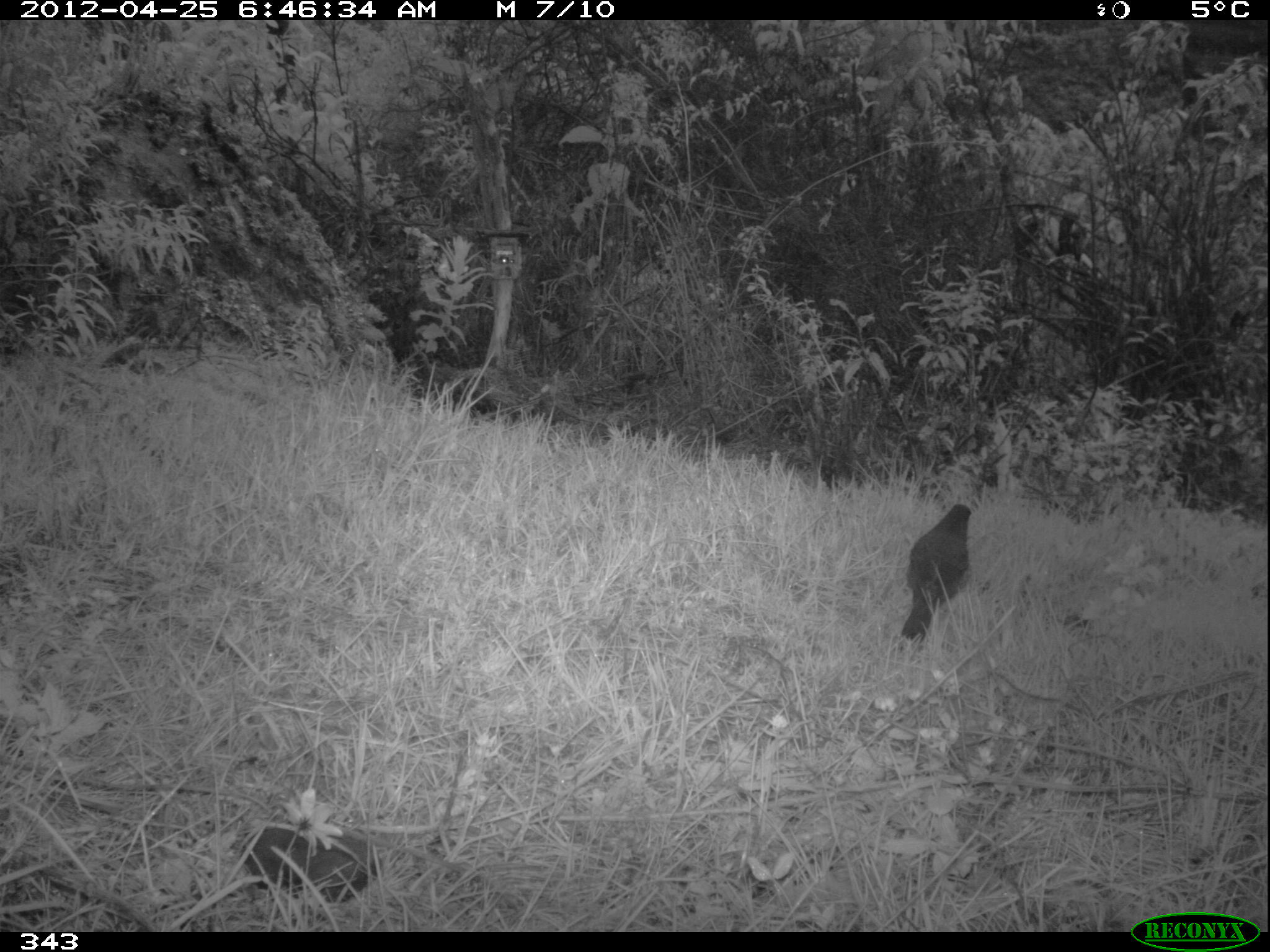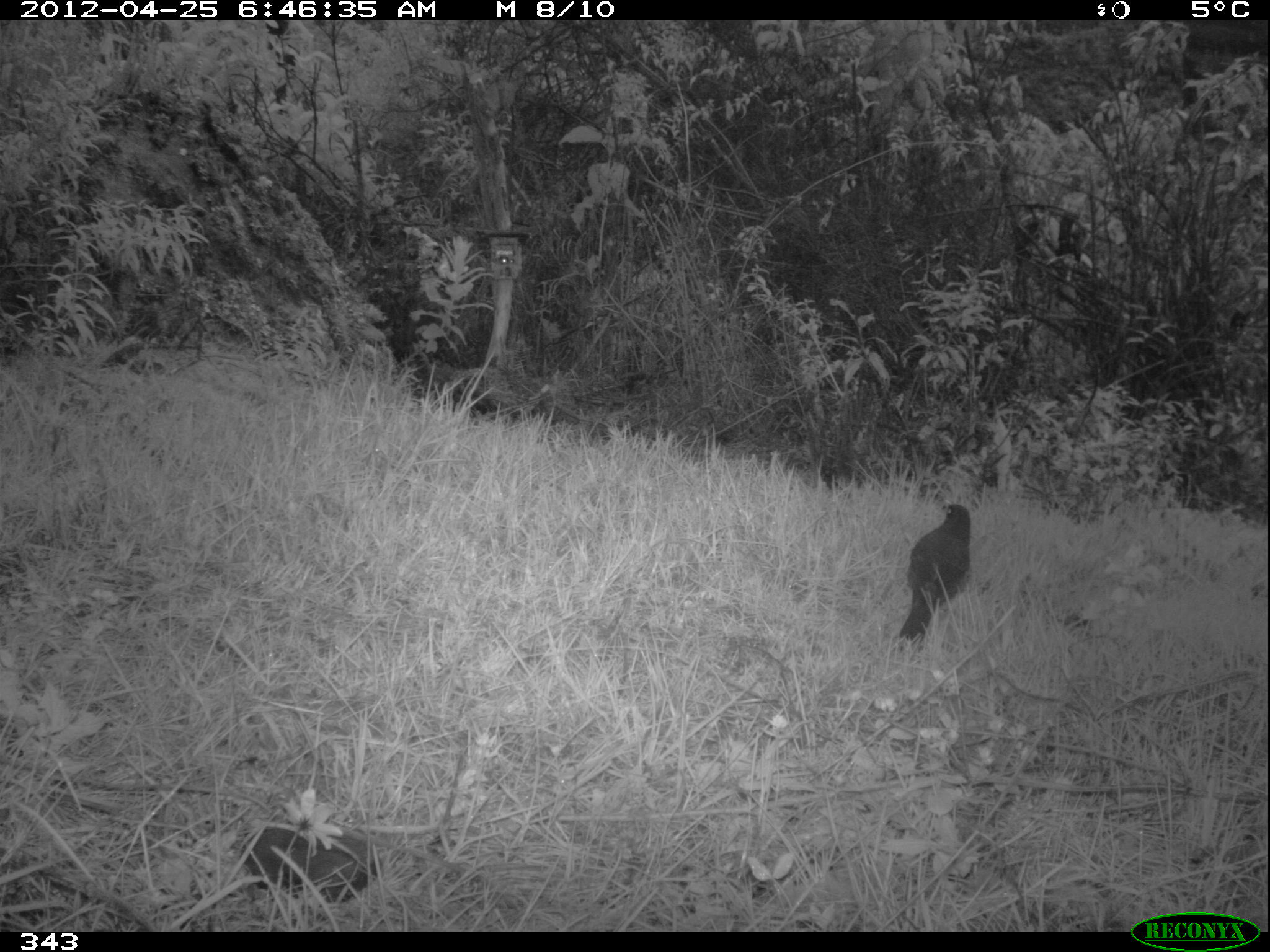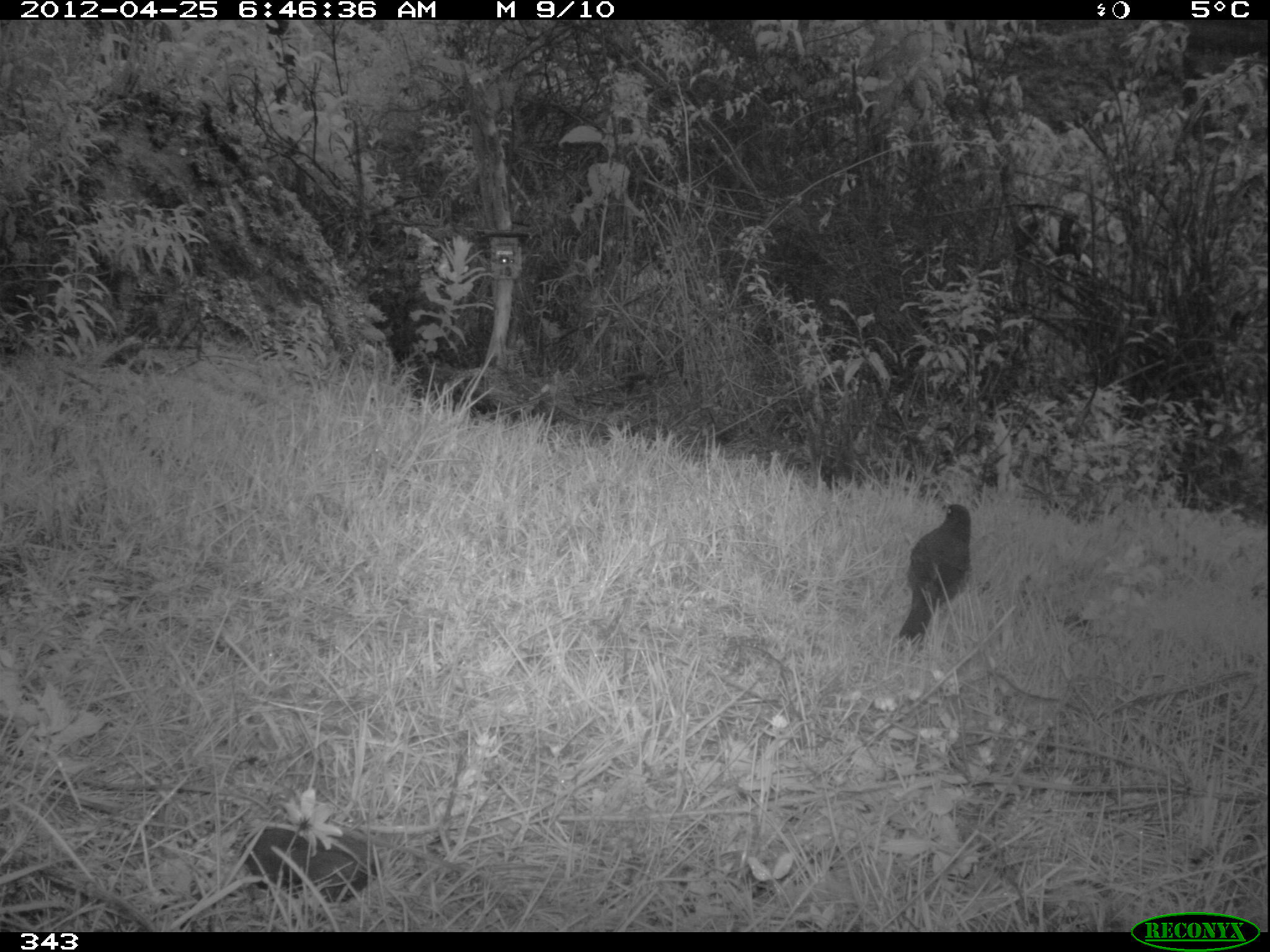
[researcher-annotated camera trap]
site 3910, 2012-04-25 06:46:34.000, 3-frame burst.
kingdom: Animalia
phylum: Chordata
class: Aves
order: Passeriformes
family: Turdidae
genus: Turdus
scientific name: Turdus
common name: true thrushes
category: turdus sp